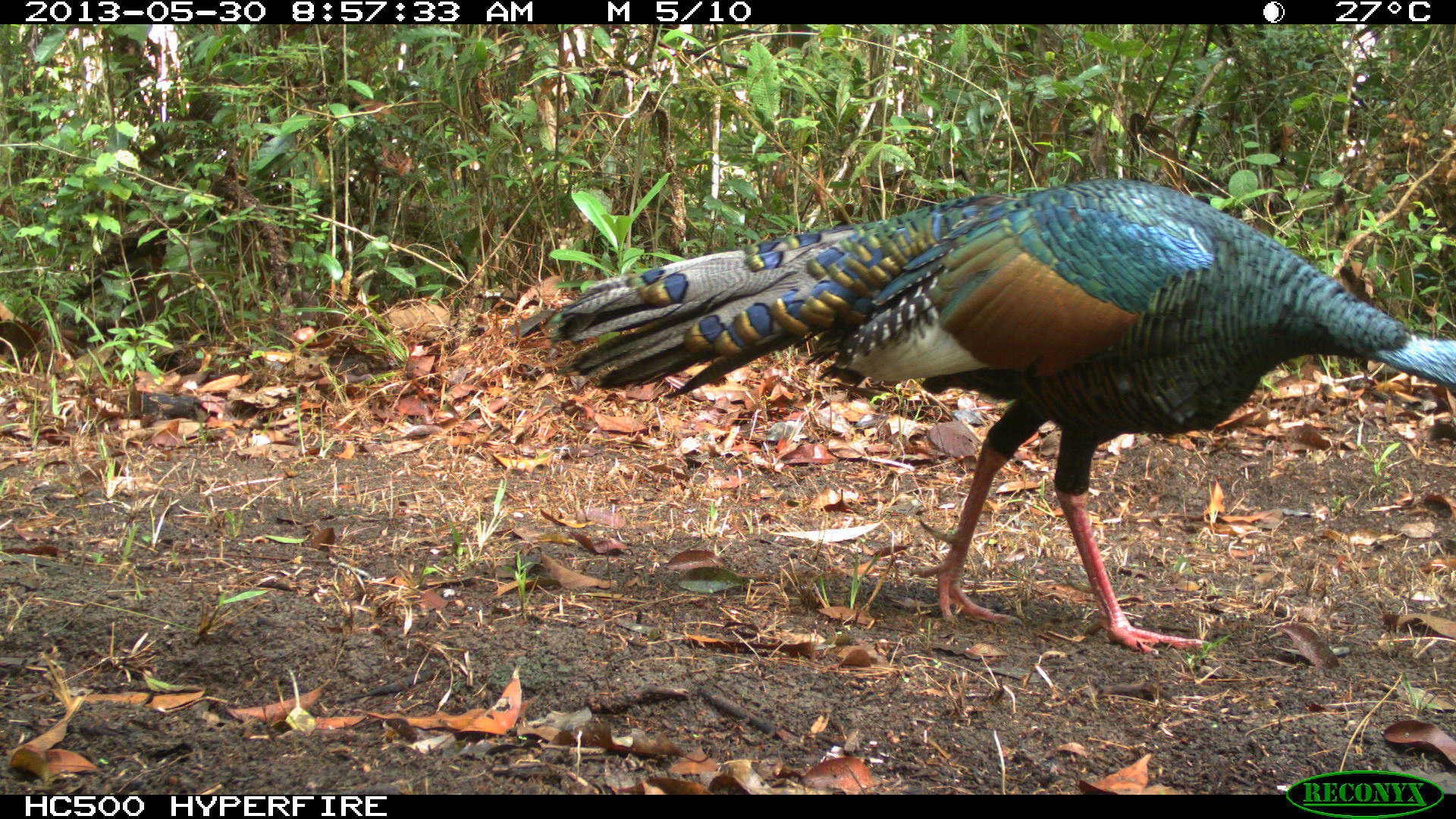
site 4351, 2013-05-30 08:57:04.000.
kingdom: Animalia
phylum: Chordata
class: Aves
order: Galliformes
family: Phasianidae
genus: Meleagris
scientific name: Meleagris ocellata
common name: ocellated turkey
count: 1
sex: male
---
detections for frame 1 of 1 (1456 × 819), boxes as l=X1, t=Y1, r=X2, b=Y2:
meleagris ocellata: l=542, t=177, r=1456, b=655